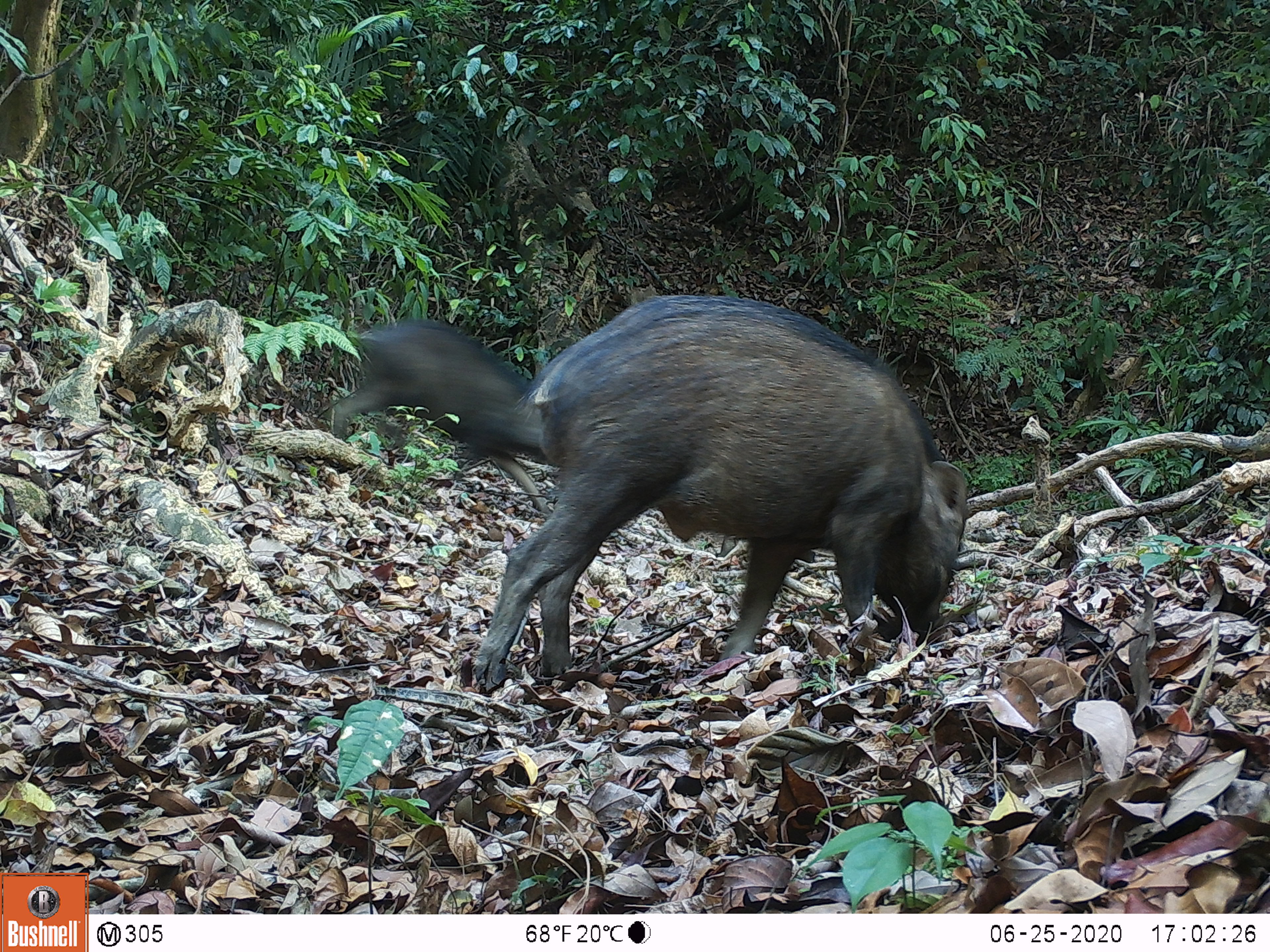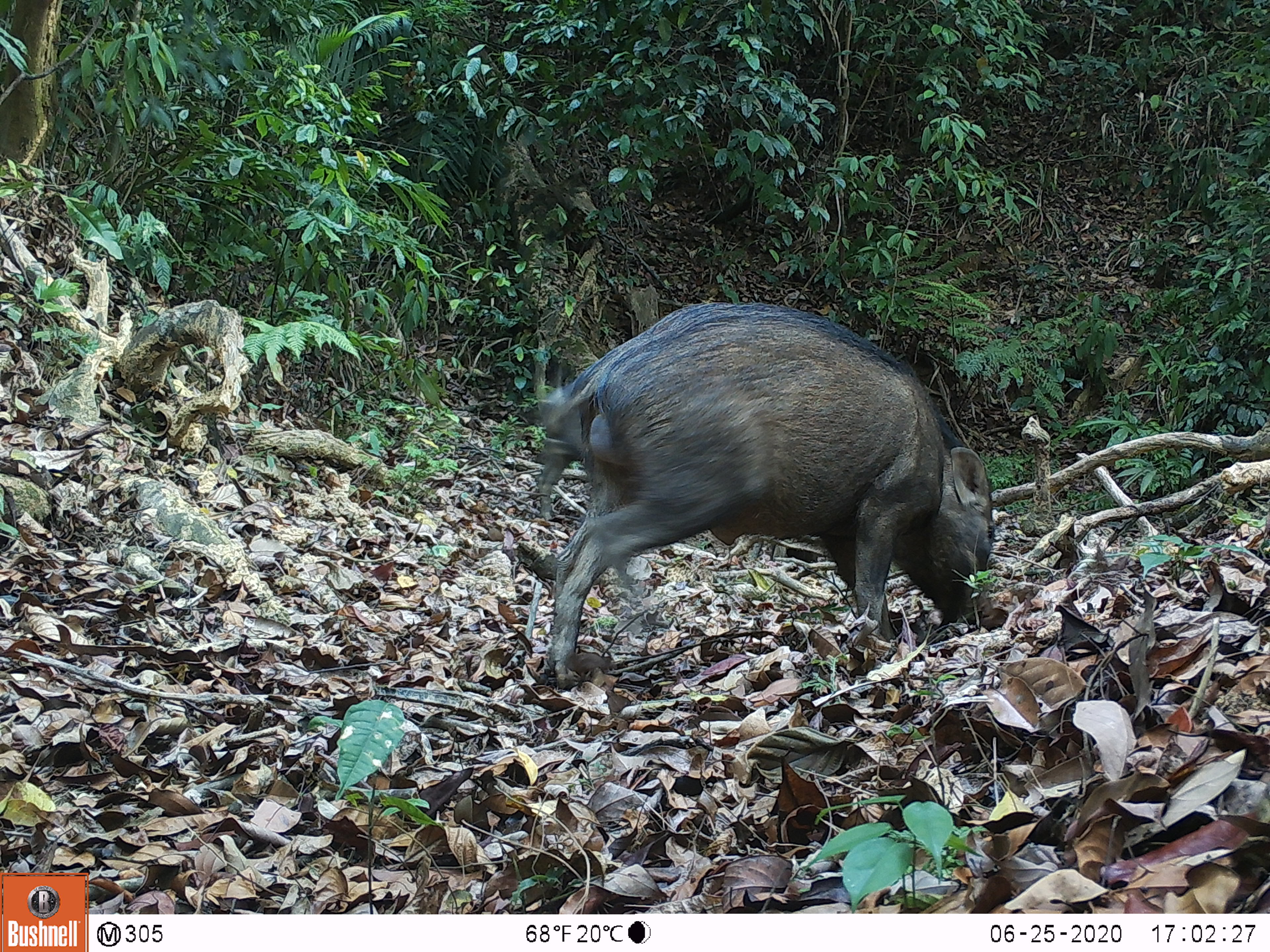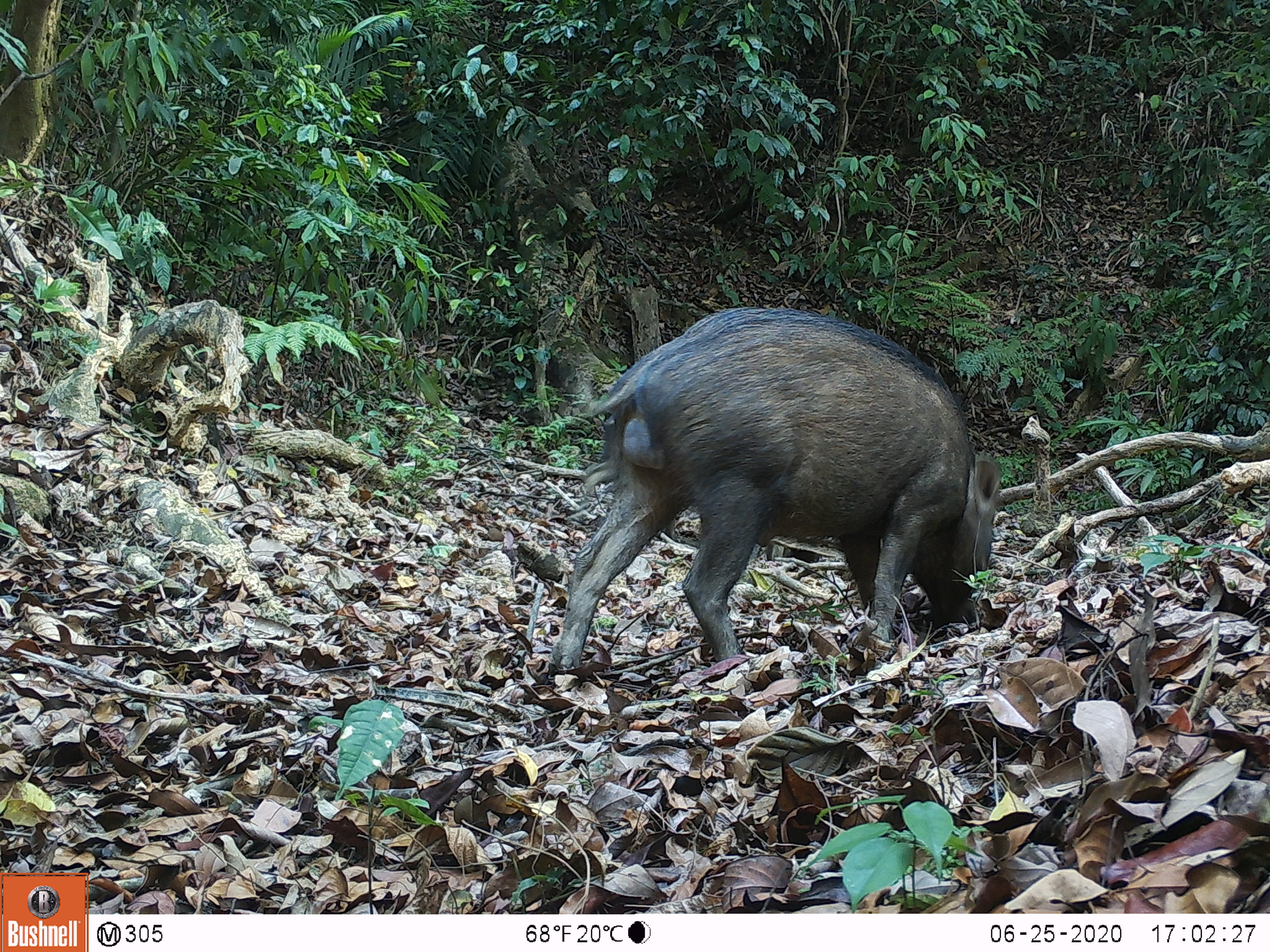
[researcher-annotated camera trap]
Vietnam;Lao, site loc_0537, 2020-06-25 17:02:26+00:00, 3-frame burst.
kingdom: Animalia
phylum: Chordata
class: Mammalia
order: Artiodactyla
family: Suidae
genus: Sus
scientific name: Sus scrofa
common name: eurasian wild pig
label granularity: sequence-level